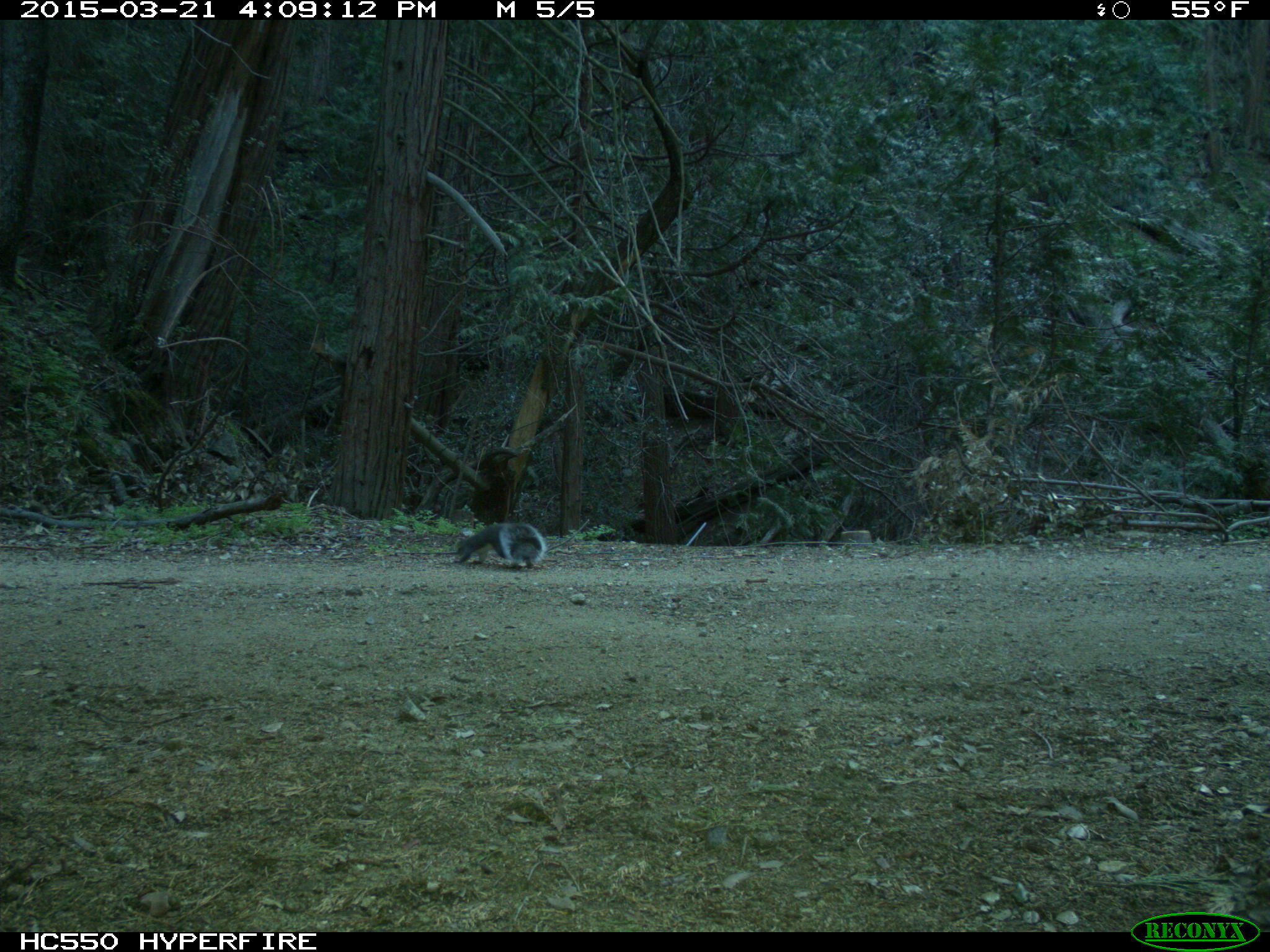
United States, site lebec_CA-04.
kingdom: Animalia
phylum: Chordata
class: Mammalia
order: Rodentia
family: Sciuridae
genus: Sciurus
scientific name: Sciurus carolinensis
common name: eastern gray squirrel